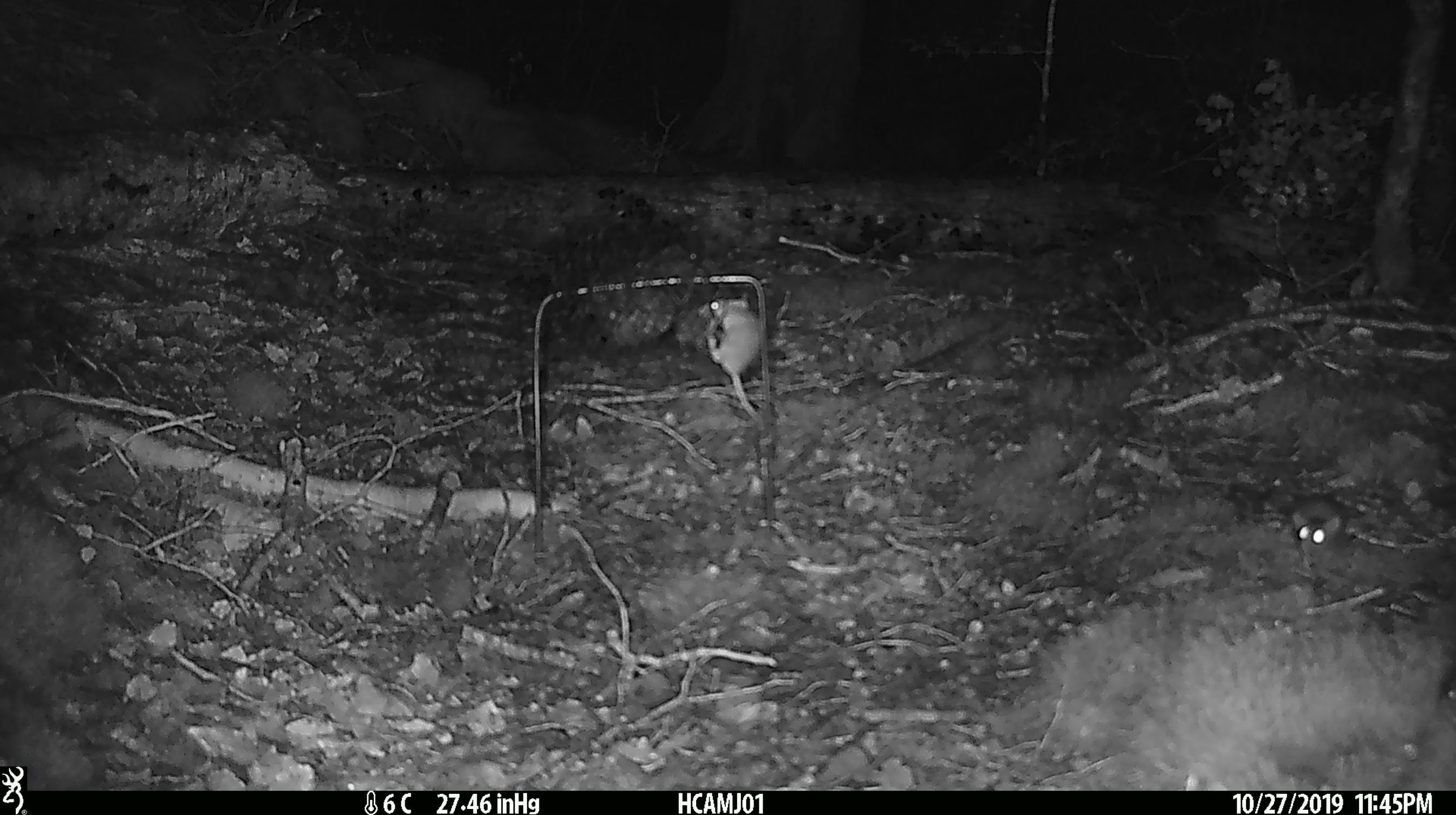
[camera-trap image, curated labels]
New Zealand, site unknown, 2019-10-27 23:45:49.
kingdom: Animalia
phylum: Chordata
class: Mammalia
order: Rodentia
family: Muridae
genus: Mus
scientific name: Mus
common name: mouse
Mouse (Mus).